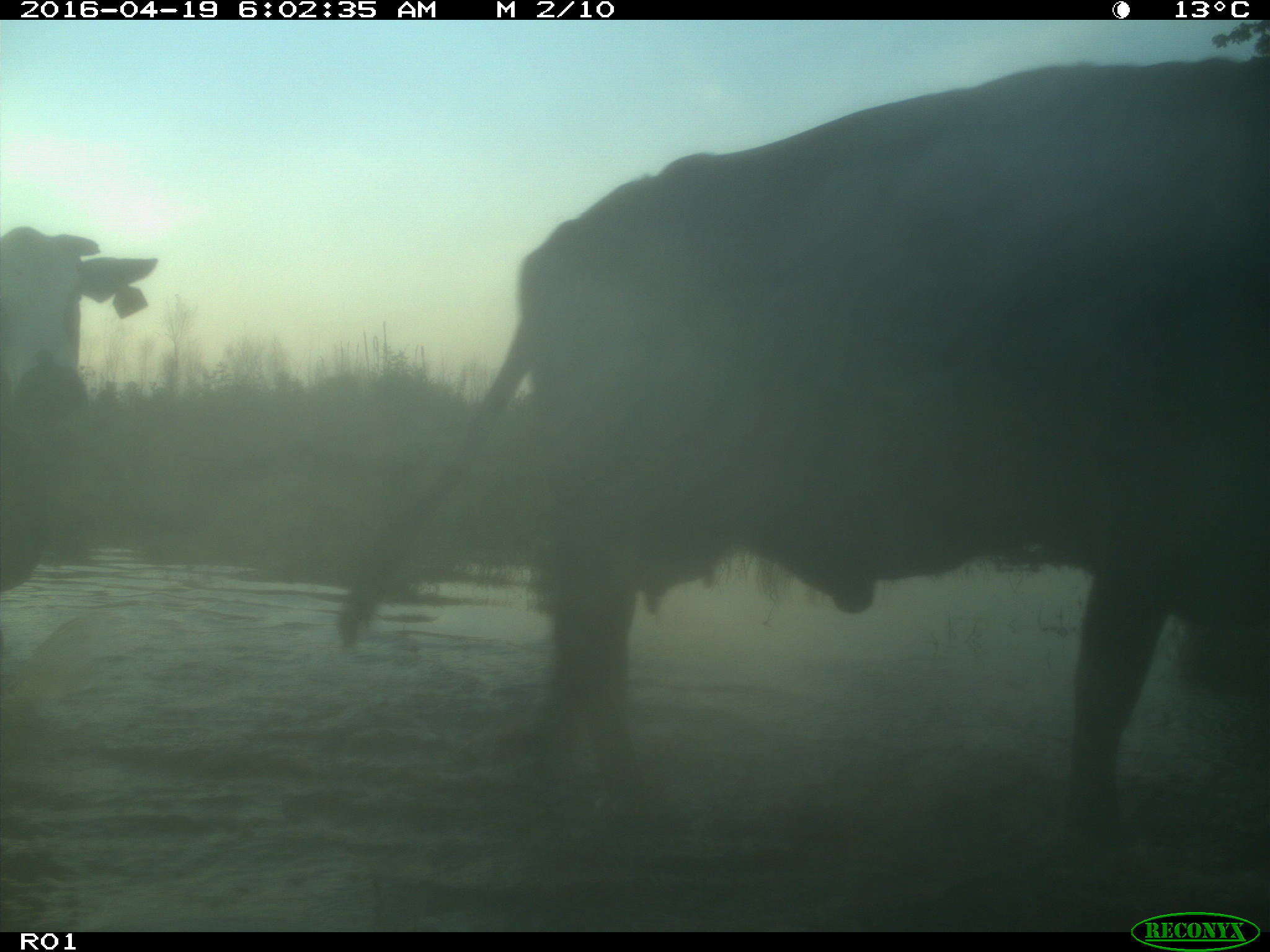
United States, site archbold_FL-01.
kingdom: Animalia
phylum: Chordata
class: Mammalia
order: Artiodactyla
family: Bovidae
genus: Bos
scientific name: Bos taurus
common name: domestic cow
Bos taurus (domestic cow).